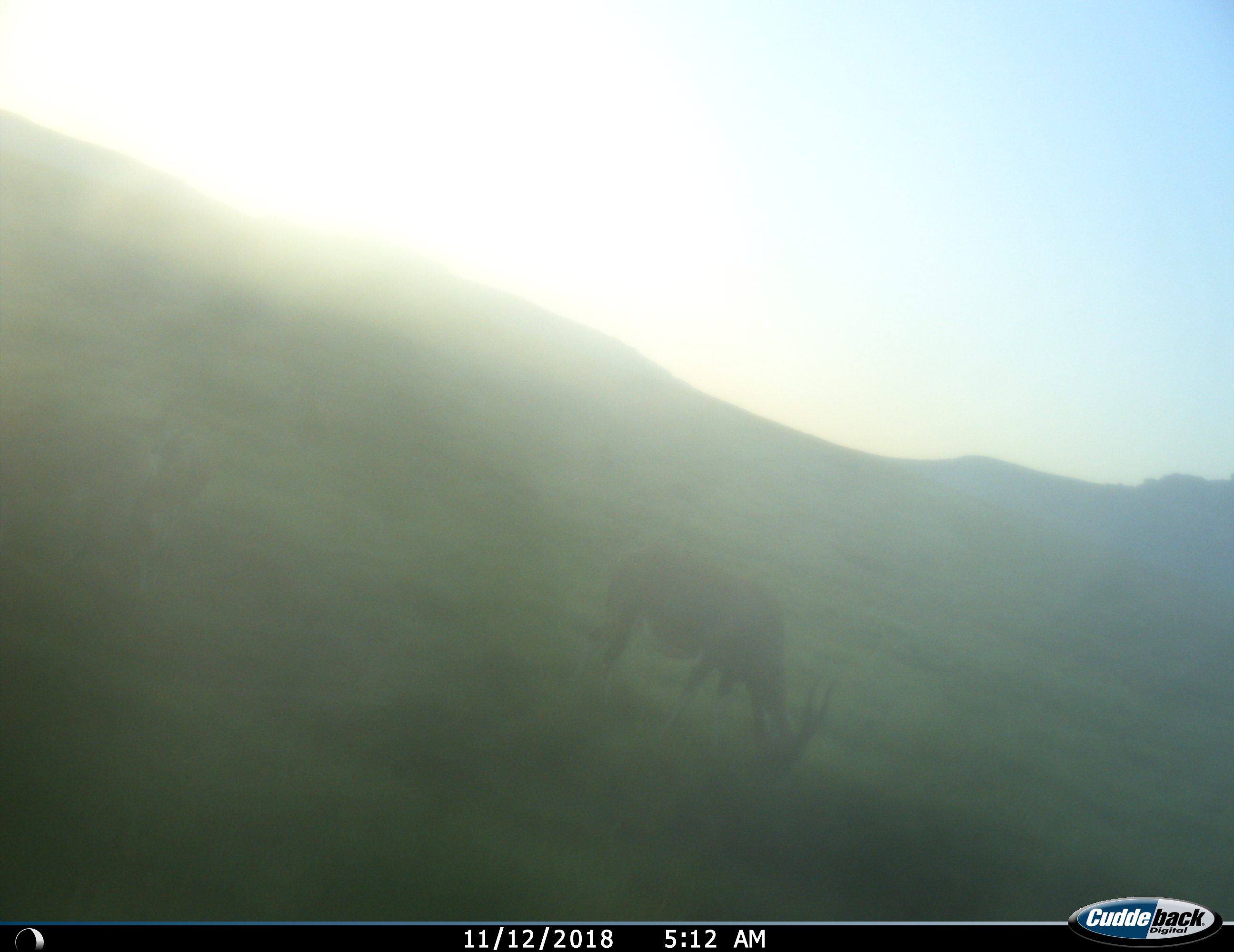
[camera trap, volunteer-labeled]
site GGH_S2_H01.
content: unidentified animal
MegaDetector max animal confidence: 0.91